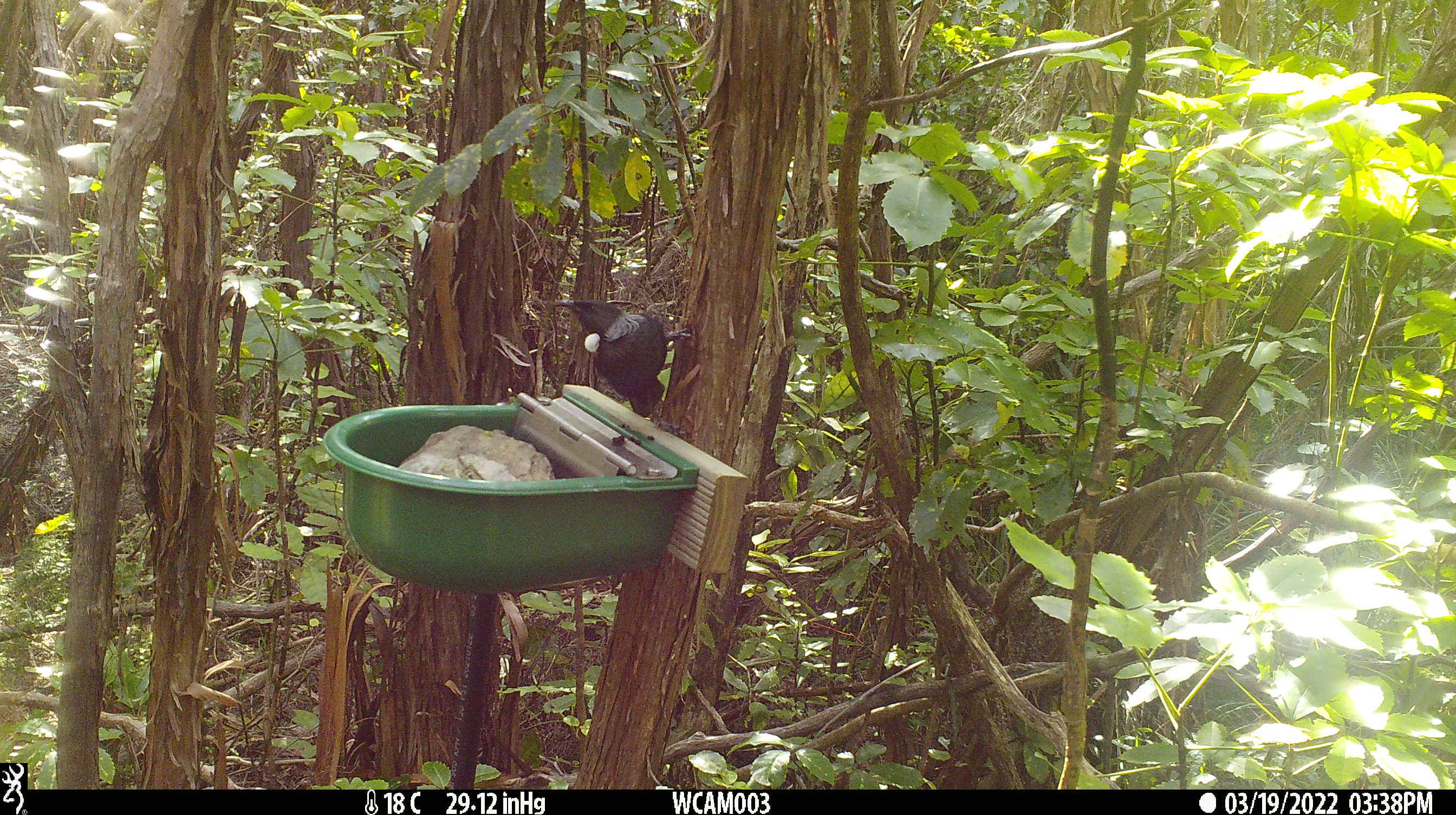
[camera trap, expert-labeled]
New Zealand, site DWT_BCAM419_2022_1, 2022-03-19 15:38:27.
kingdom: Animalia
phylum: Chordata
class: Aves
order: Passeriformes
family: Meliphagidae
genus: Prosthemadera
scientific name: Prosthemadera novaeseelandiae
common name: tui